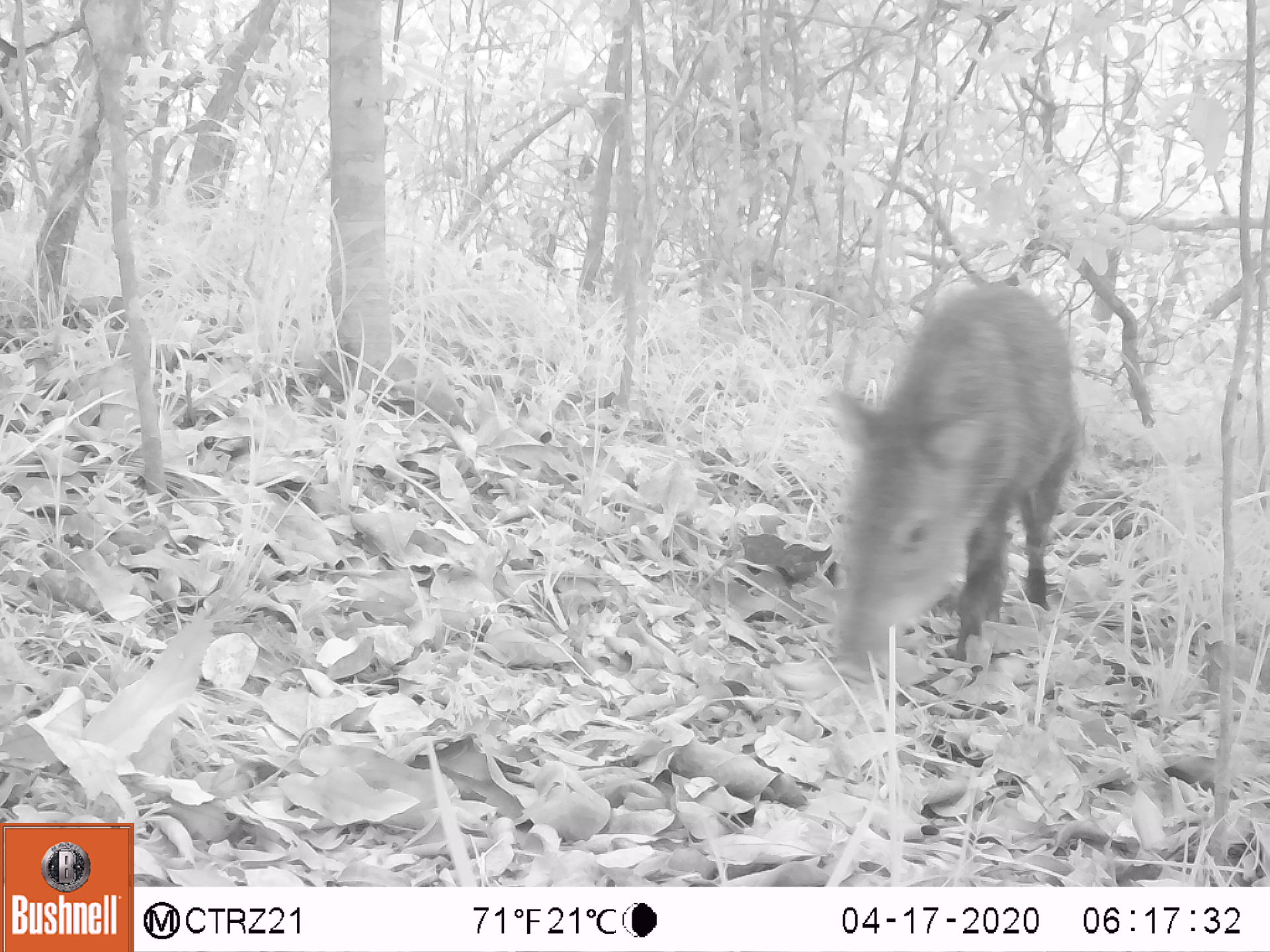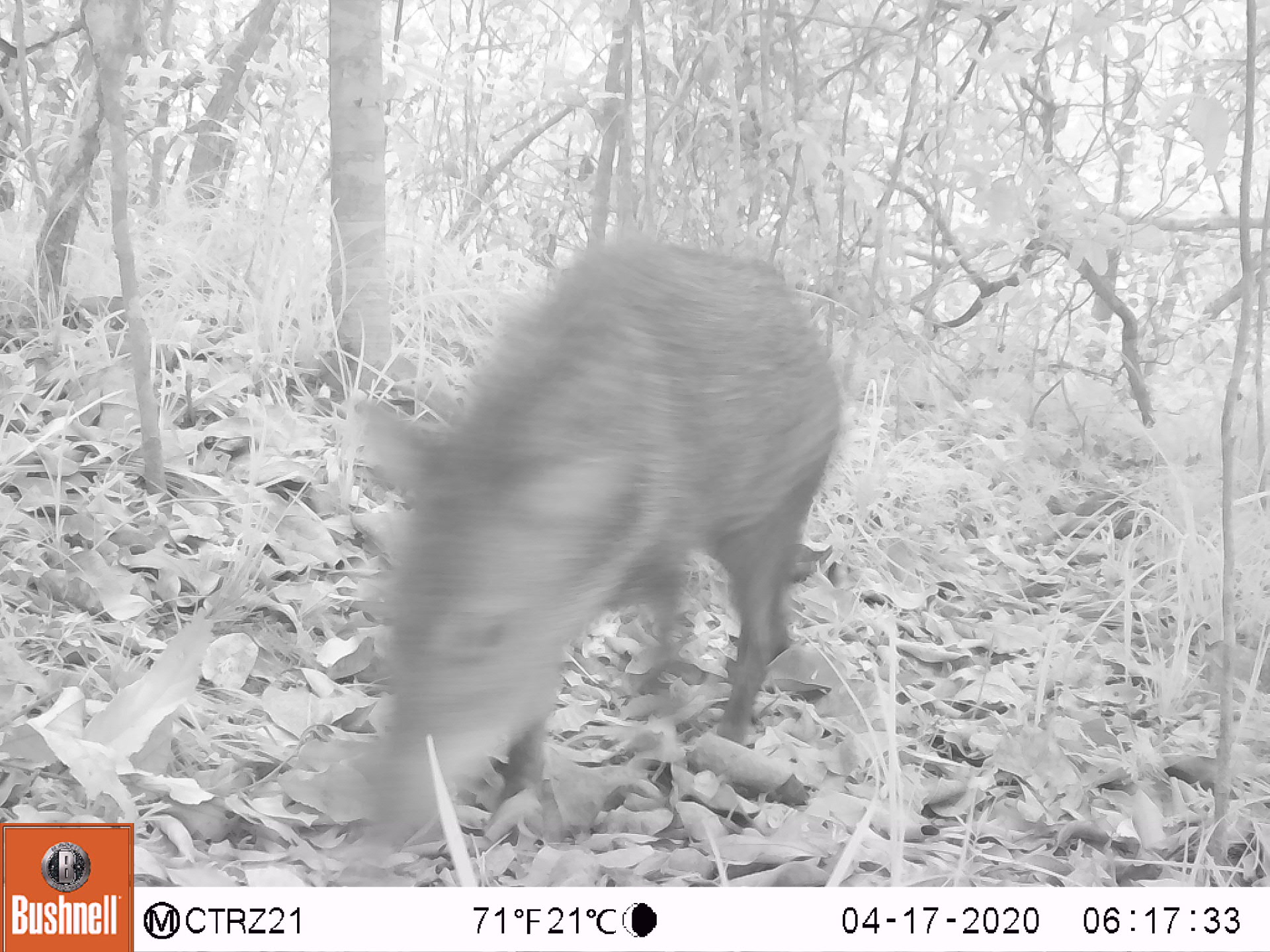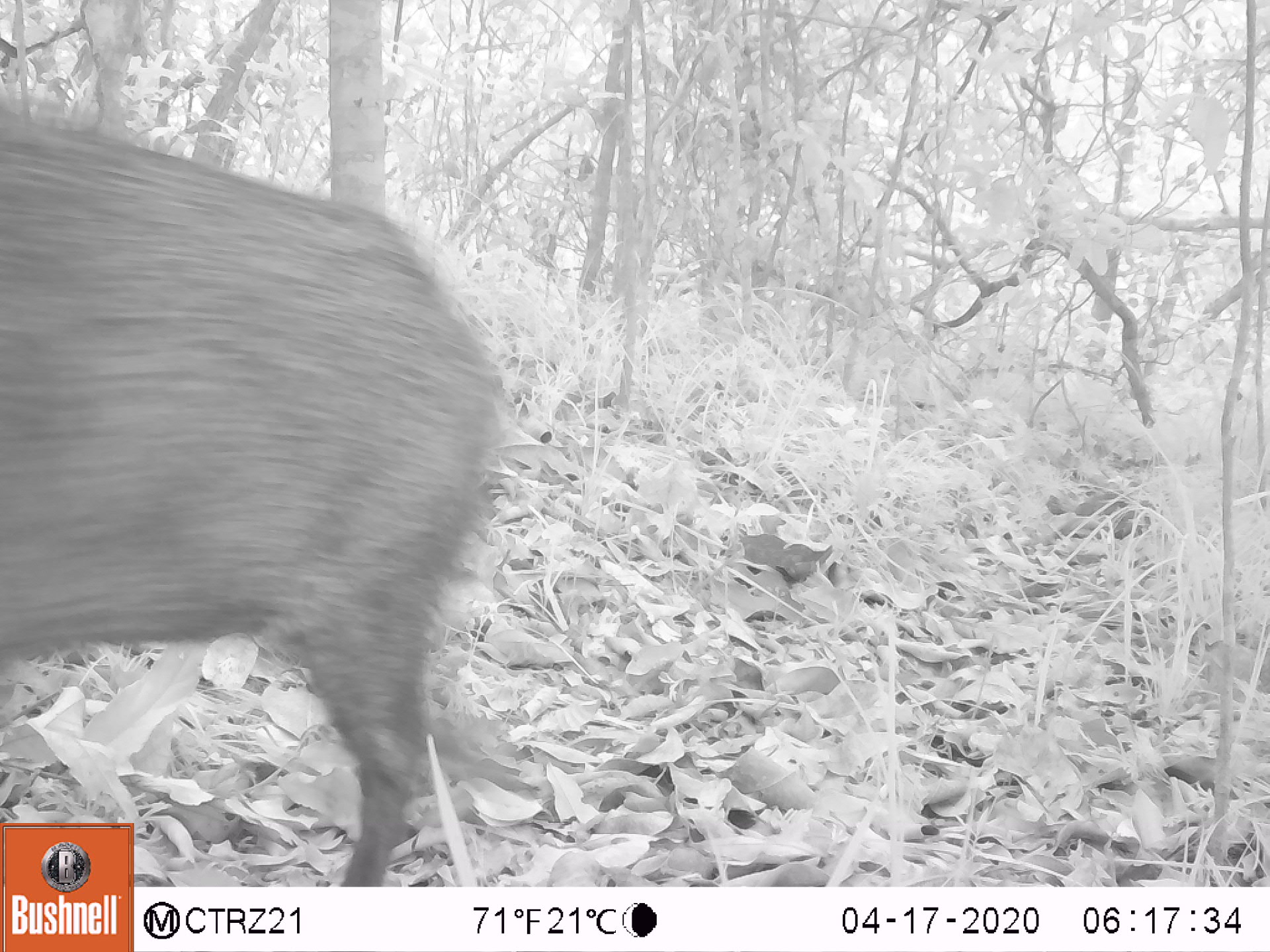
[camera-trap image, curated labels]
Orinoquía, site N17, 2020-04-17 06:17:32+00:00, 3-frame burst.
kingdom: Animalia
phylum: Chordata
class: Mammalia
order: Artiodactyla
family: Tayassuidae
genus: Pecari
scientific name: Pecari tajacu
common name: collared peccary